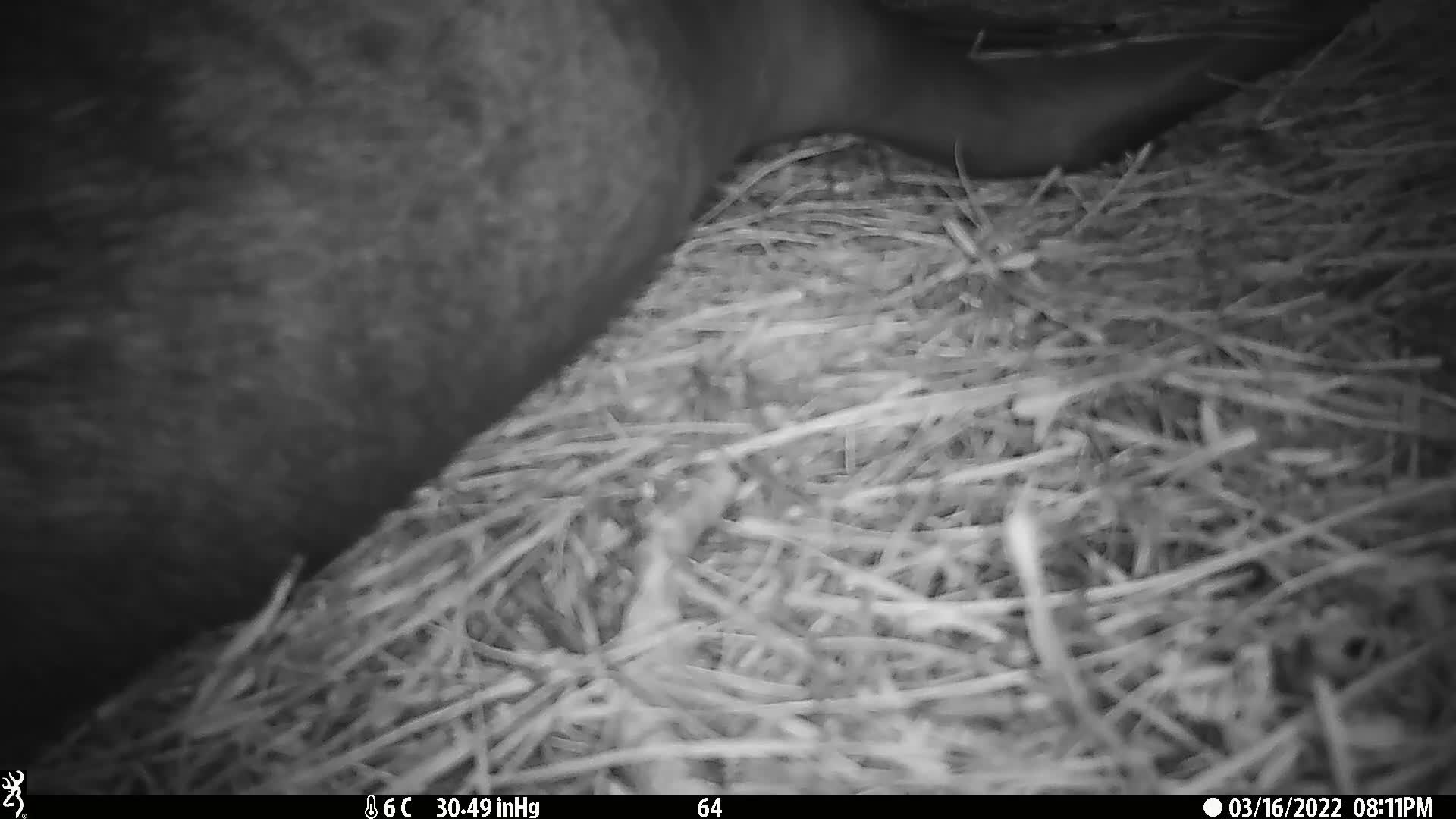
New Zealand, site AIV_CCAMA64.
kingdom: Animalia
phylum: Chordata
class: Mammalia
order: Carnivora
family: Otariidae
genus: Phocarctos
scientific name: Phocarctos hookeri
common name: new zealand sea lion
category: sealion